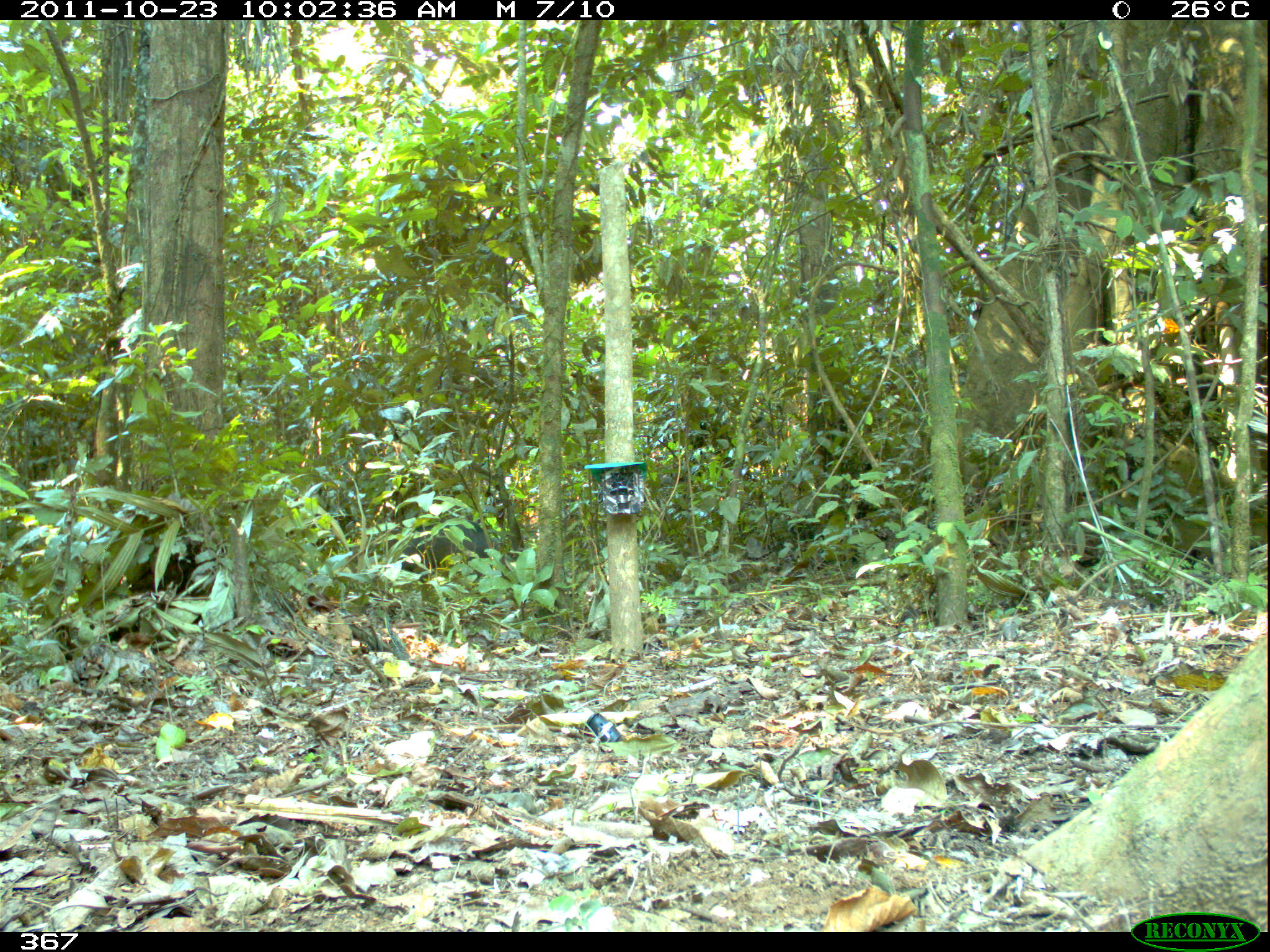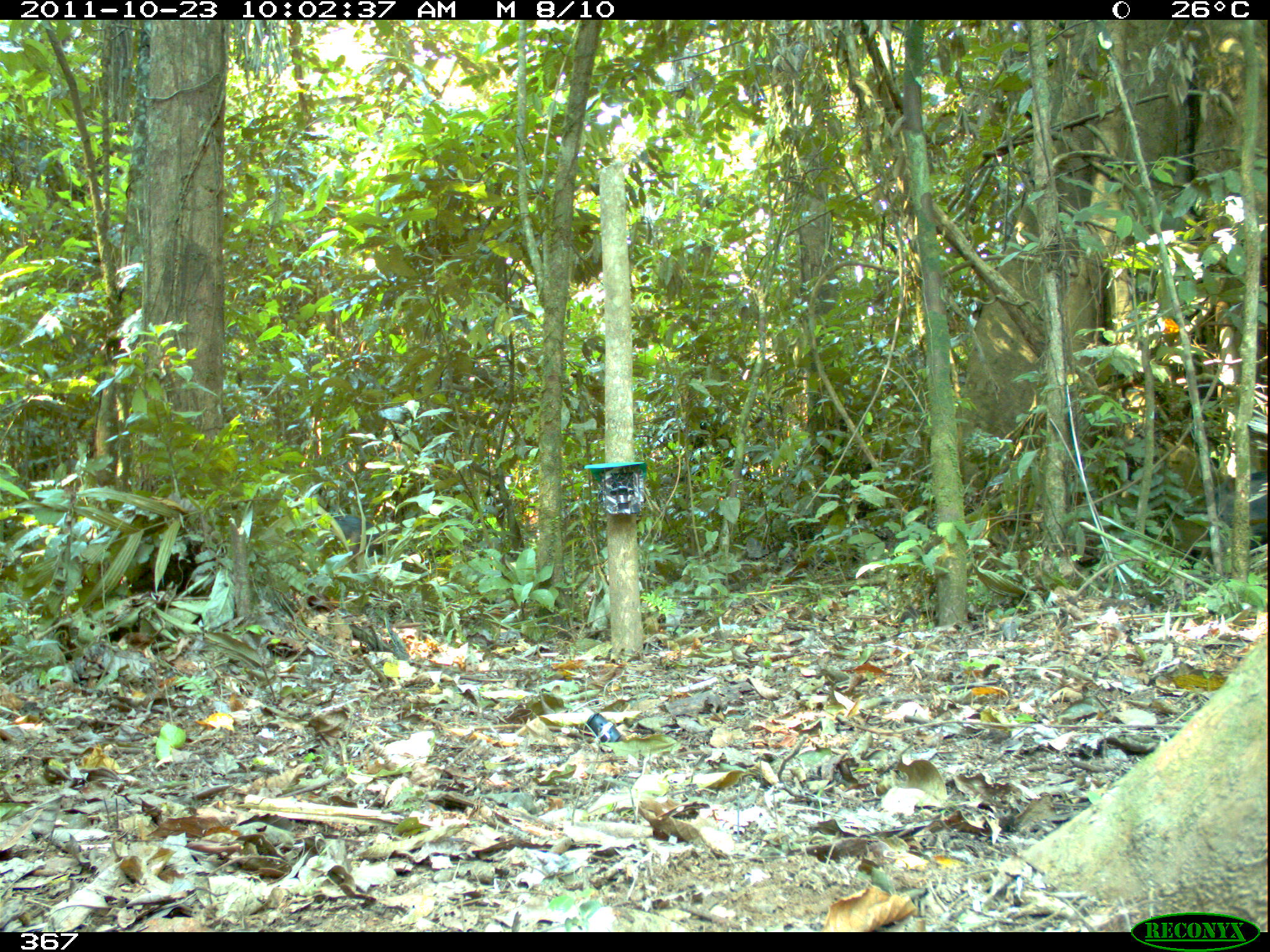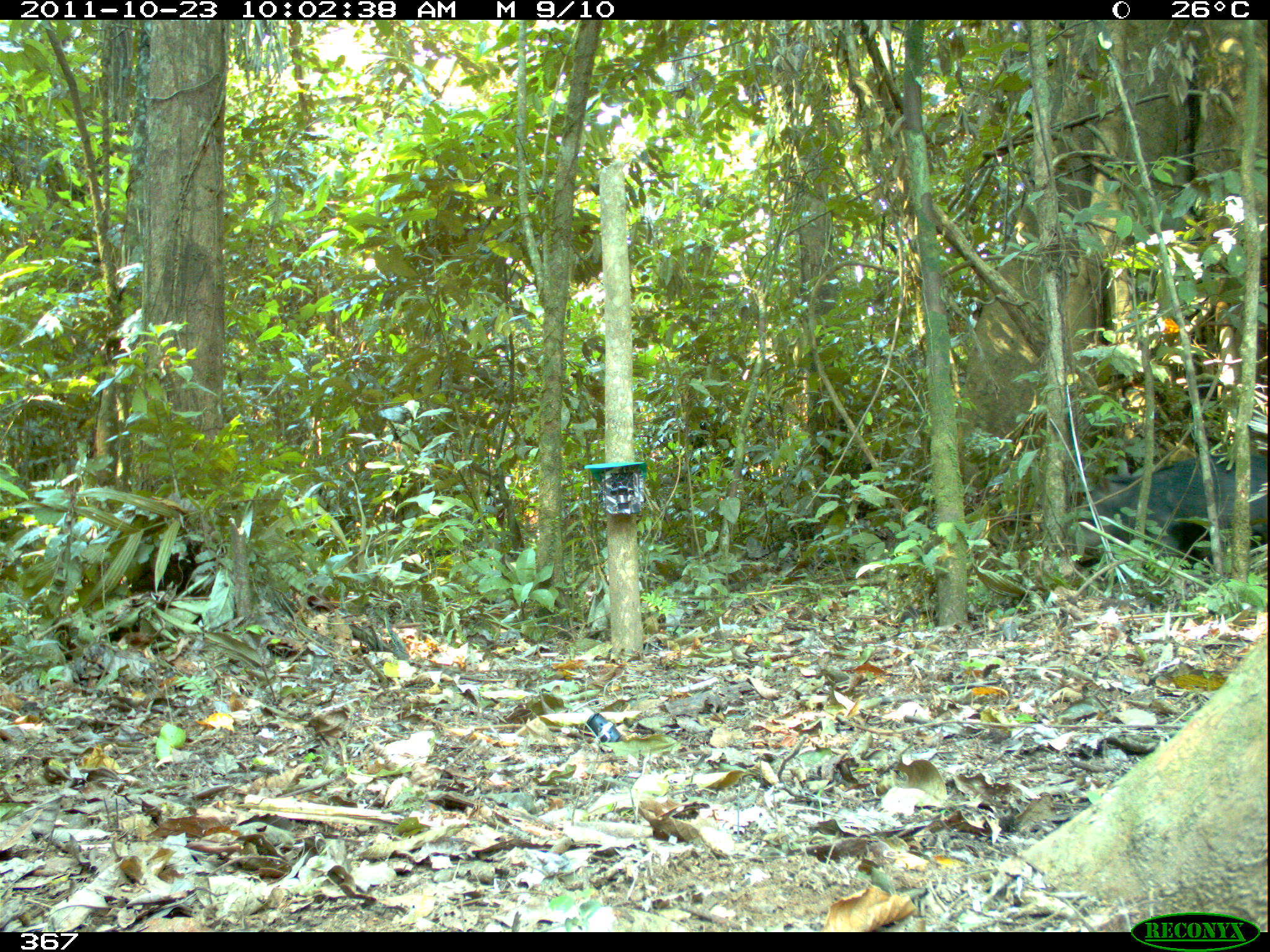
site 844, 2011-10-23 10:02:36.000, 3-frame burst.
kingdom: Animalia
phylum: Chordata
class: Mammalia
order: Artiodactyla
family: Tayassuidae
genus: Tayassu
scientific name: Tayassu pecari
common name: white-lipped peccary